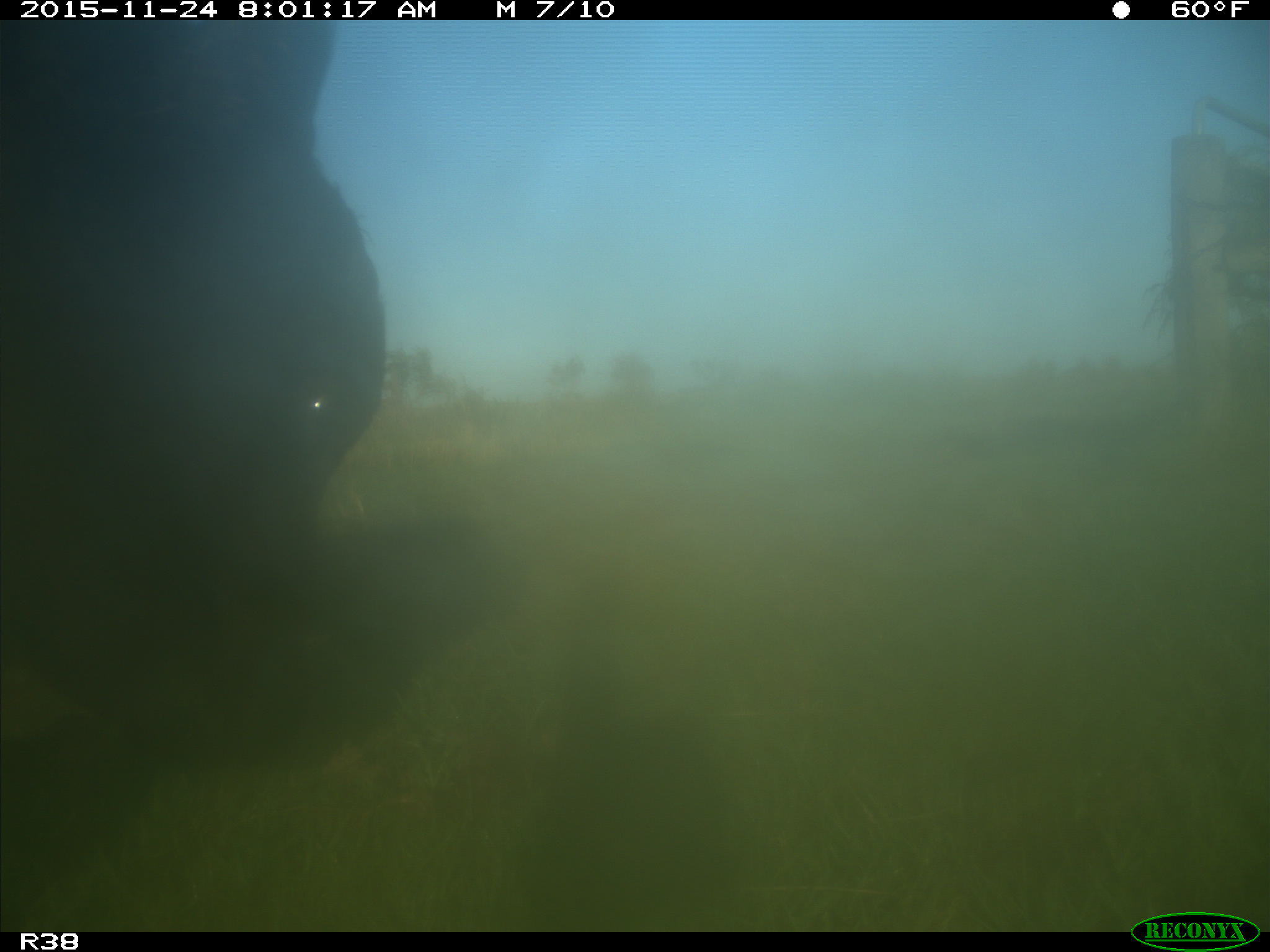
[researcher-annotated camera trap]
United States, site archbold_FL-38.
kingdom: Animalia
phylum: Chordata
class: Mammalia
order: Artiodactyla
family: Bovidae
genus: Bos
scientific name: Bos taurus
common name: domestic cow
Bos taurus (domestic cow).